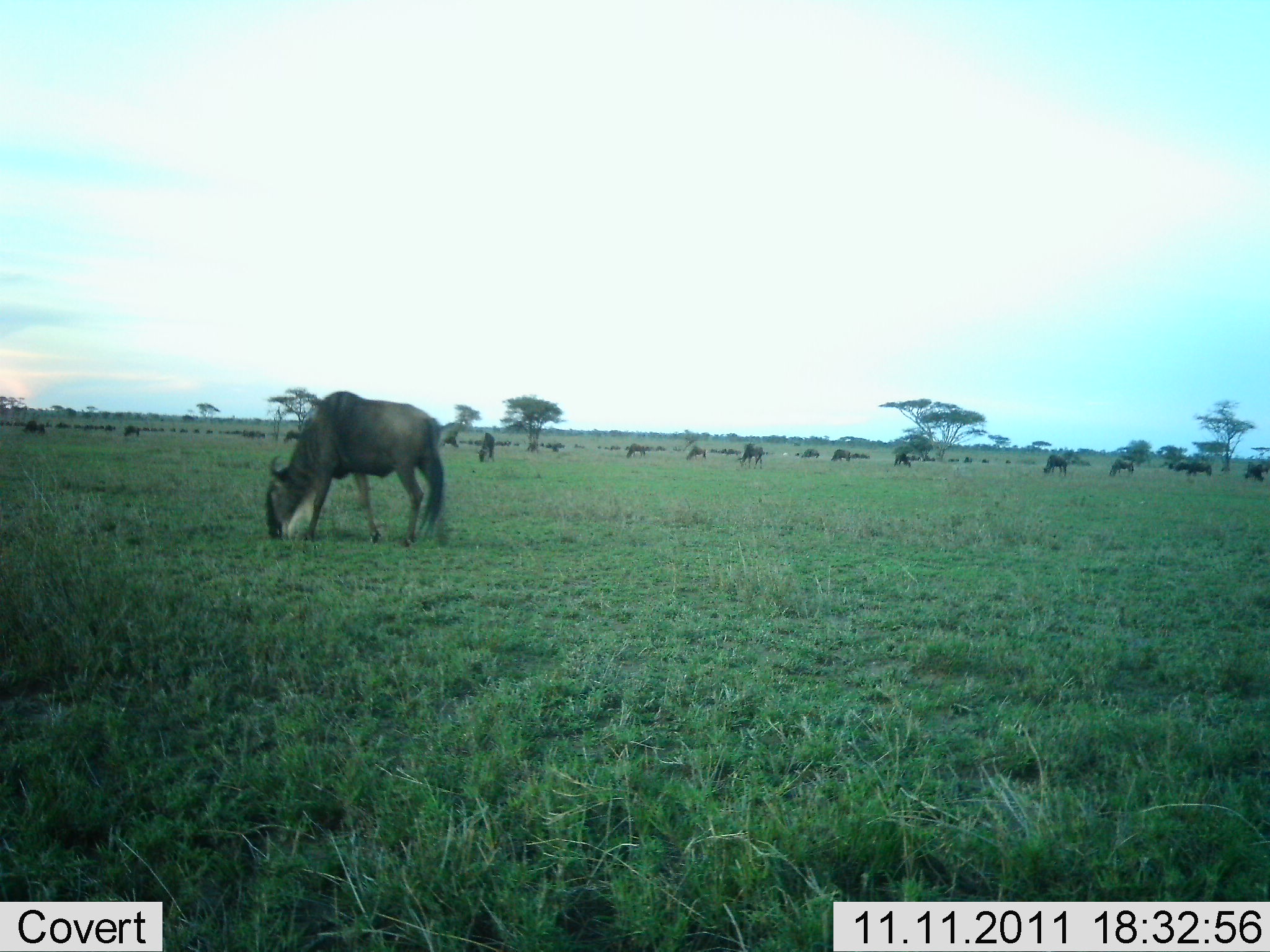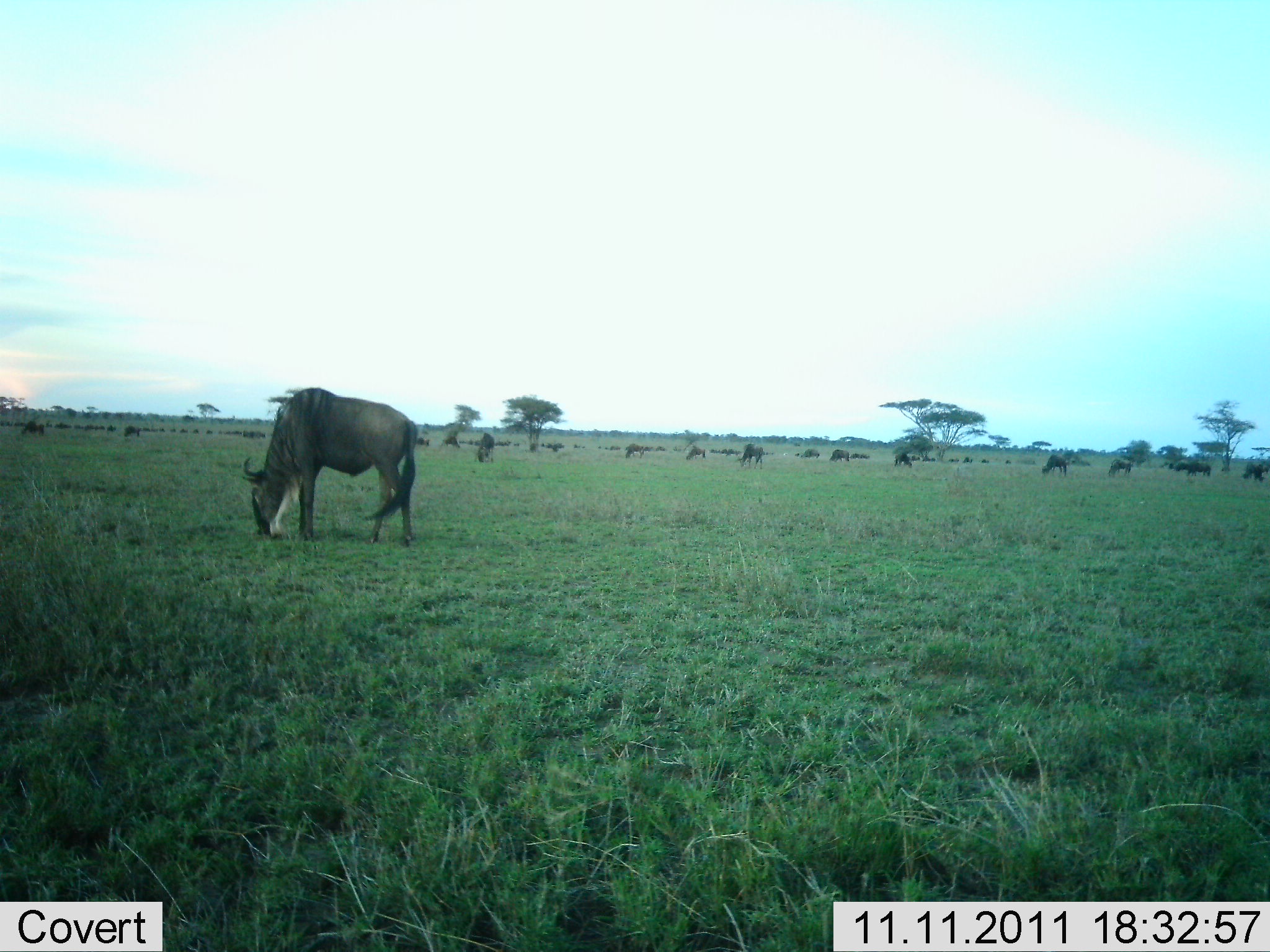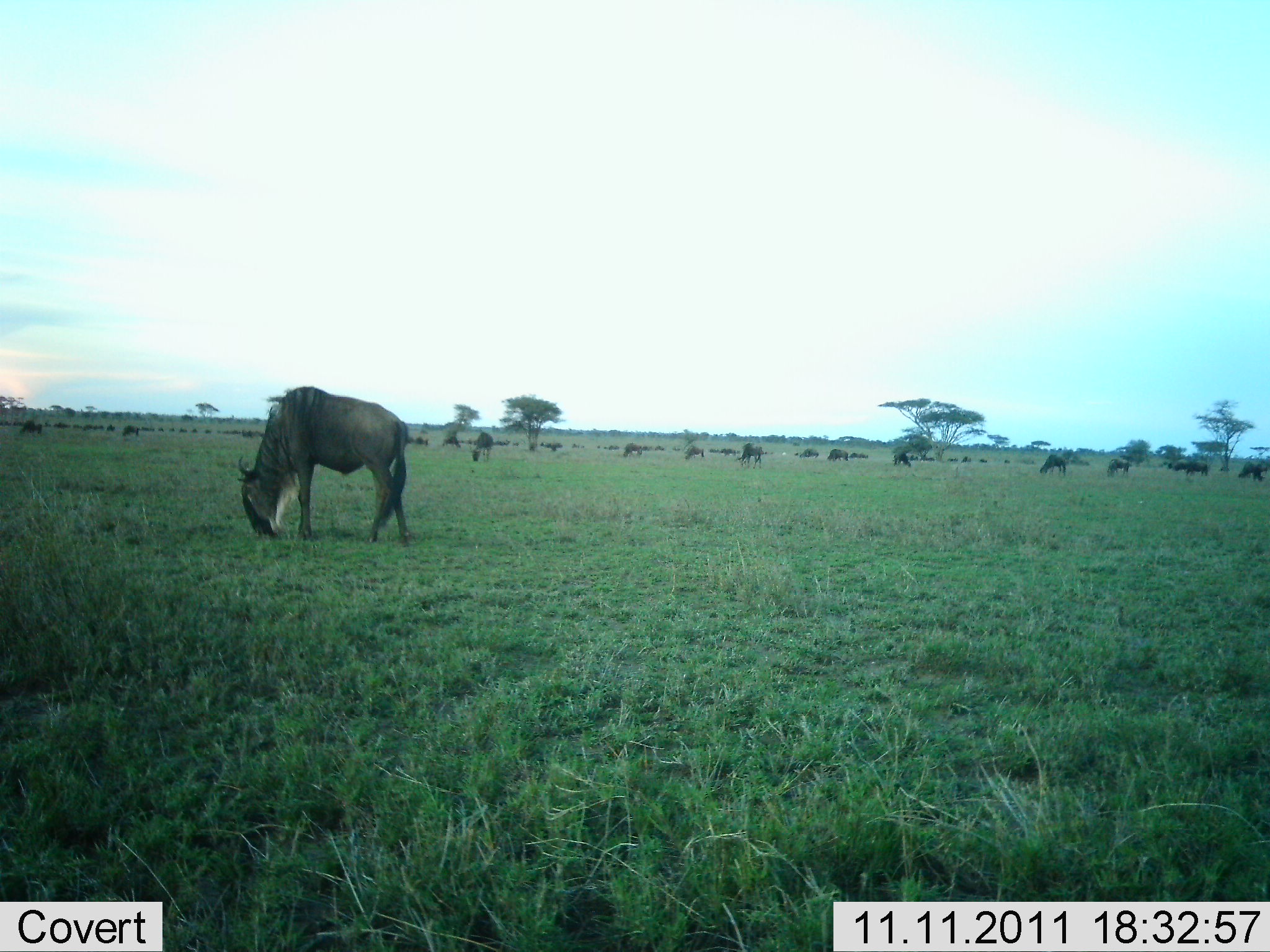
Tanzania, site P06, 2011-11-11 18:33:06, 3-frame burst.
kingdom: Animalia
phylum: Chordata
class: Mammalia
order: Artiodactyla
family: Bovidae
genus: Connochaetes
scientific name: Connochaetes taurinus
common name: blue wildebeest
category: wildebeest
Wildebeest (blue wildebeest) (Connochaetes taurinus), count 11-50. Behavior (volunteer vote fractions): standing 18%, resting 6%, moving 18%, interacting 0%. Young present (vote fraction): 0%. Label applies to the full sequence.